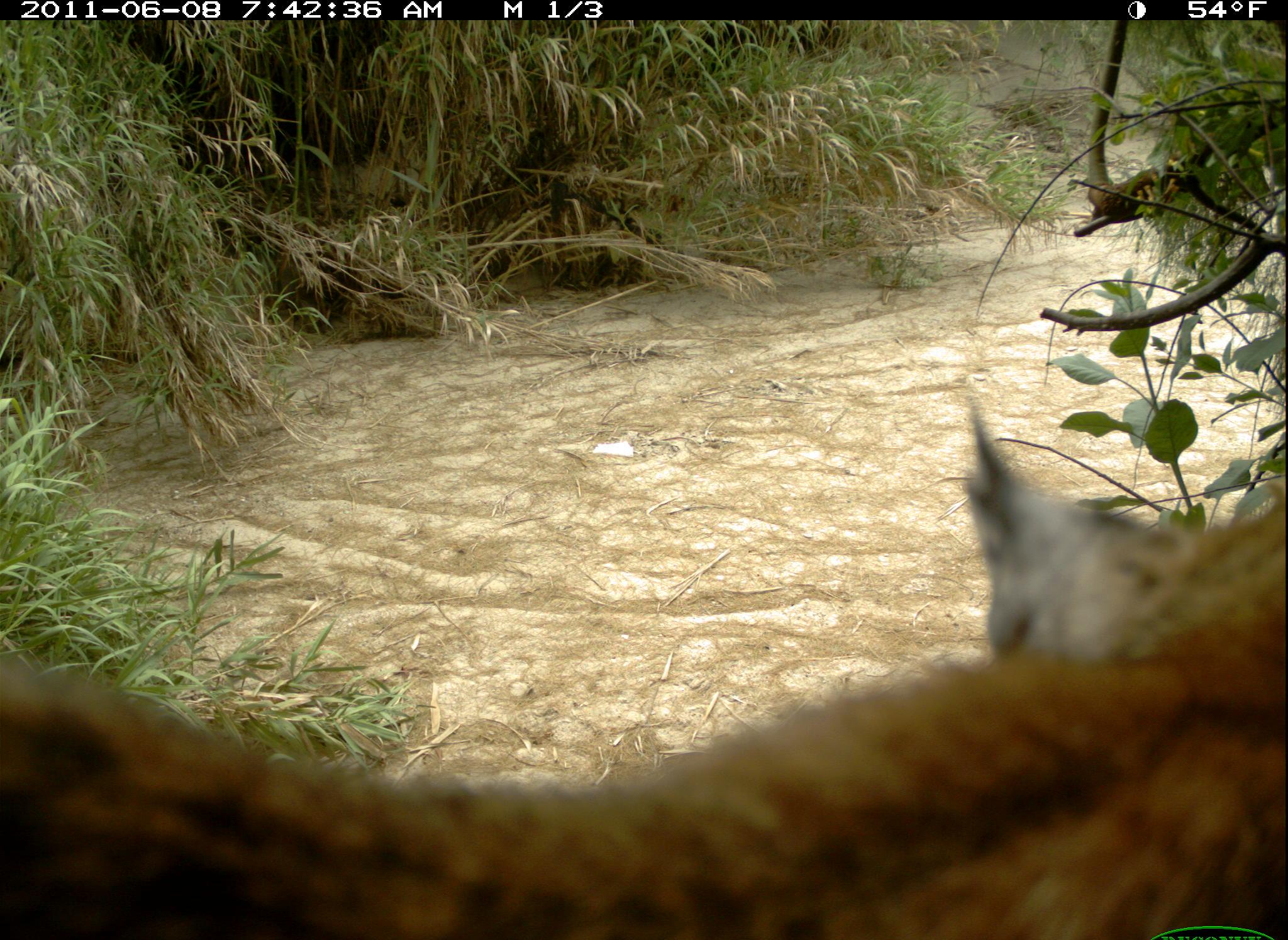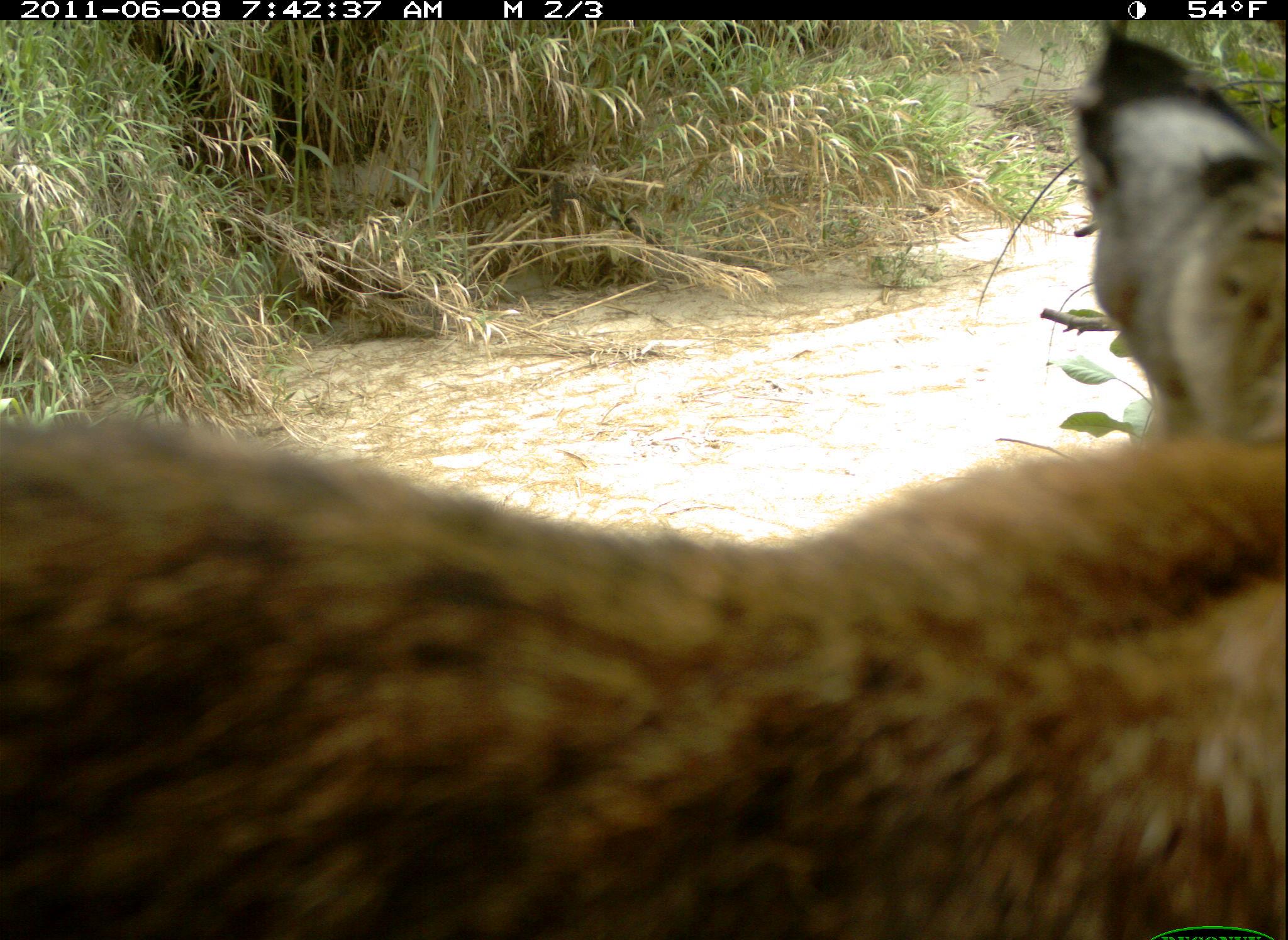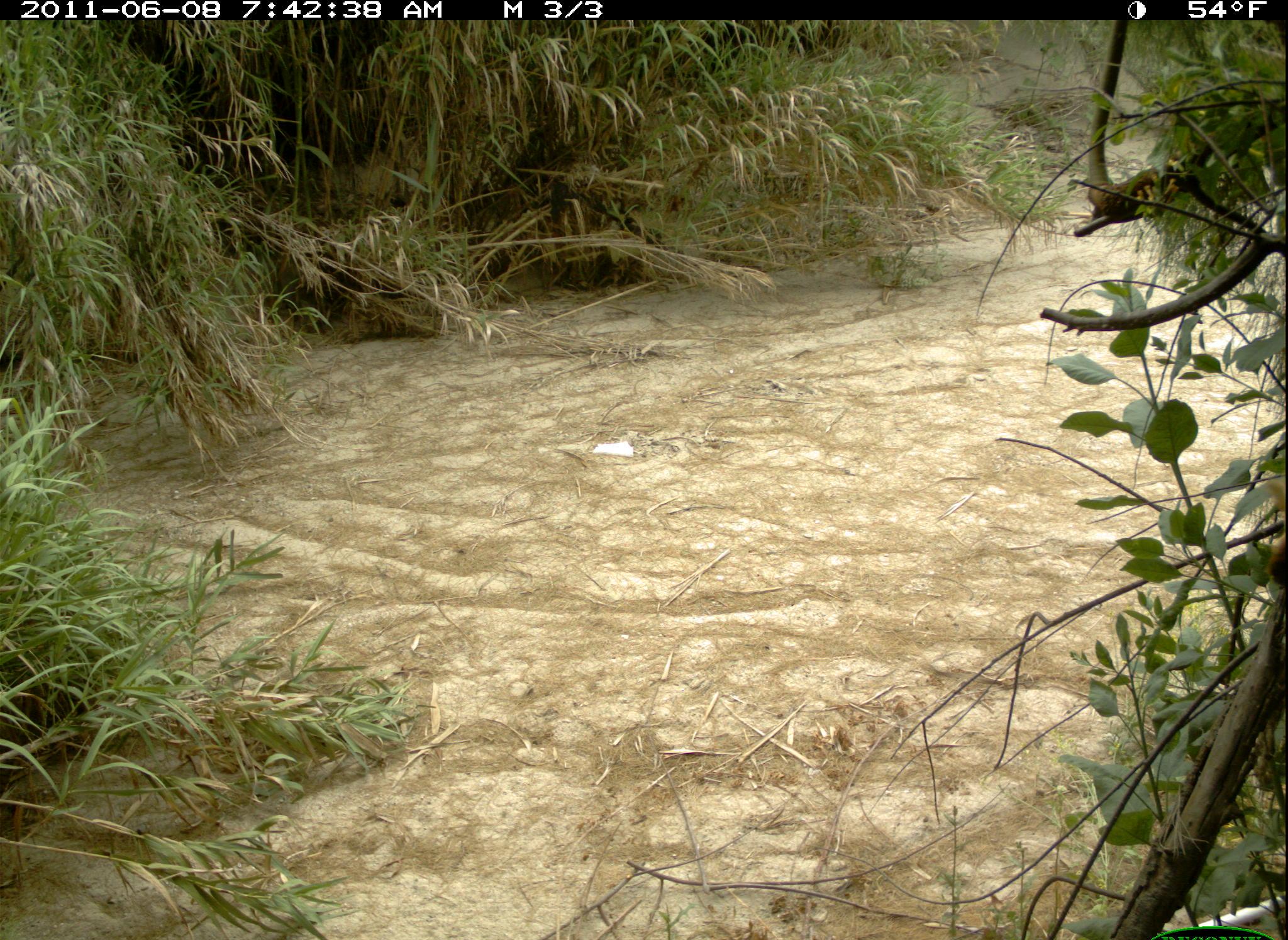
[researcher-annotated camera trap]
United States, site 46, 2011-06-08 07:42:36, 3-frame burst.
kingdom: Animalia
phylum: Chordata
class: Mammalia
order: Carnivora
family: Felidae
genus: Lynx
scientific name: Lynx rufus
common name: bobcat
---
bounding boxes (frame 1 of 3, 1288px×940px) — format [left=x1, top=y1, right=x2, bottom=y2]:
bobcat: [left=0, top=390, right=1286, bottom=940]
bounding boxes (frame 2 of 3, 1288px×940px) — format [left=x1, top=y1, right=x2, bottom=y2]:
bobcat: [left=5, top=34, right=1286, bottom=940]